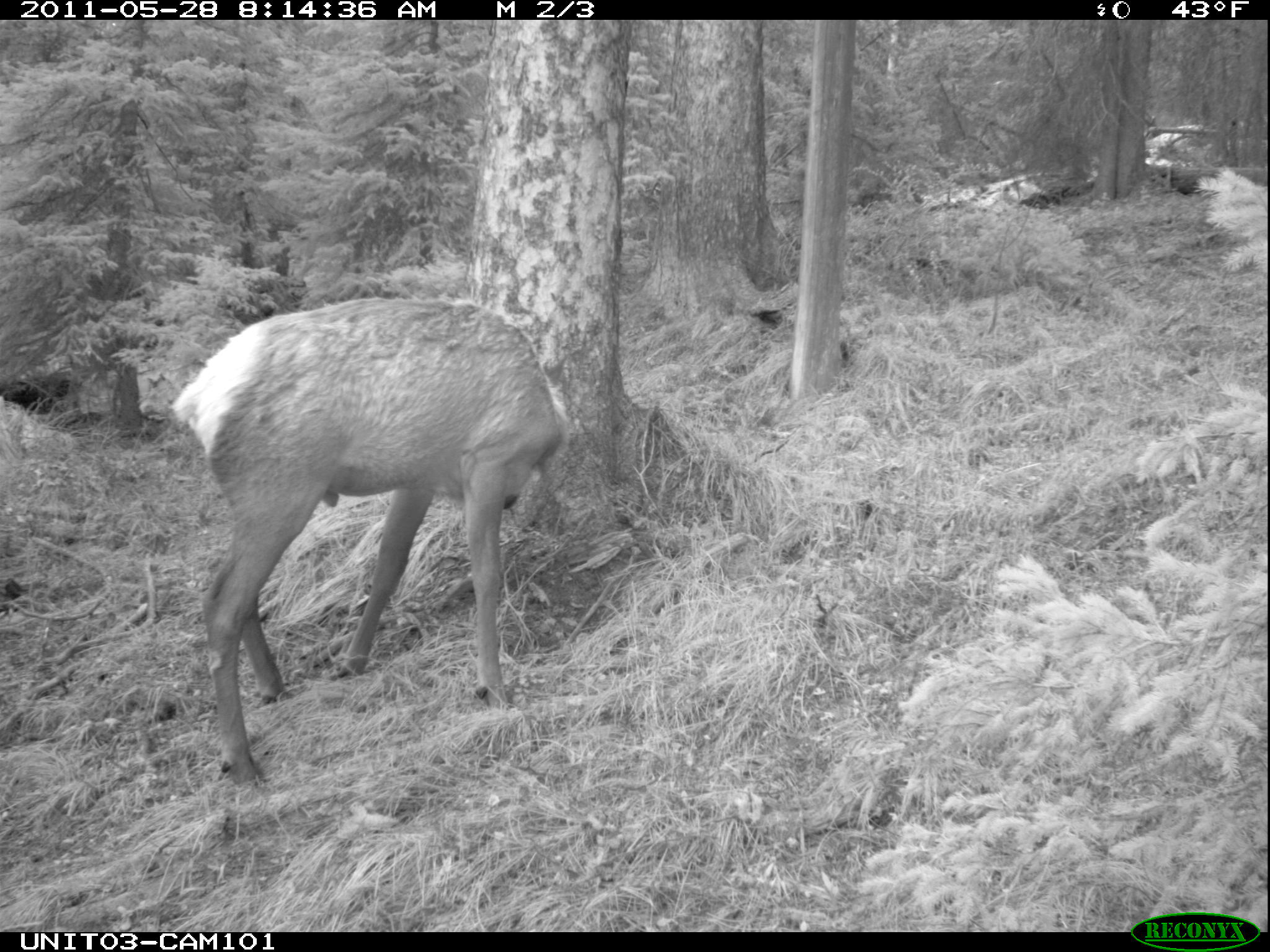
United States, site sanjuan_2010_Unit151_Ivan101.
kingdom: Animalia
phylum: Chordata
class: Mammalia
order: Artiodactyla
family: Cervidae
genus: Cervus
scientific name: Cervus elaphus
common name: red deer